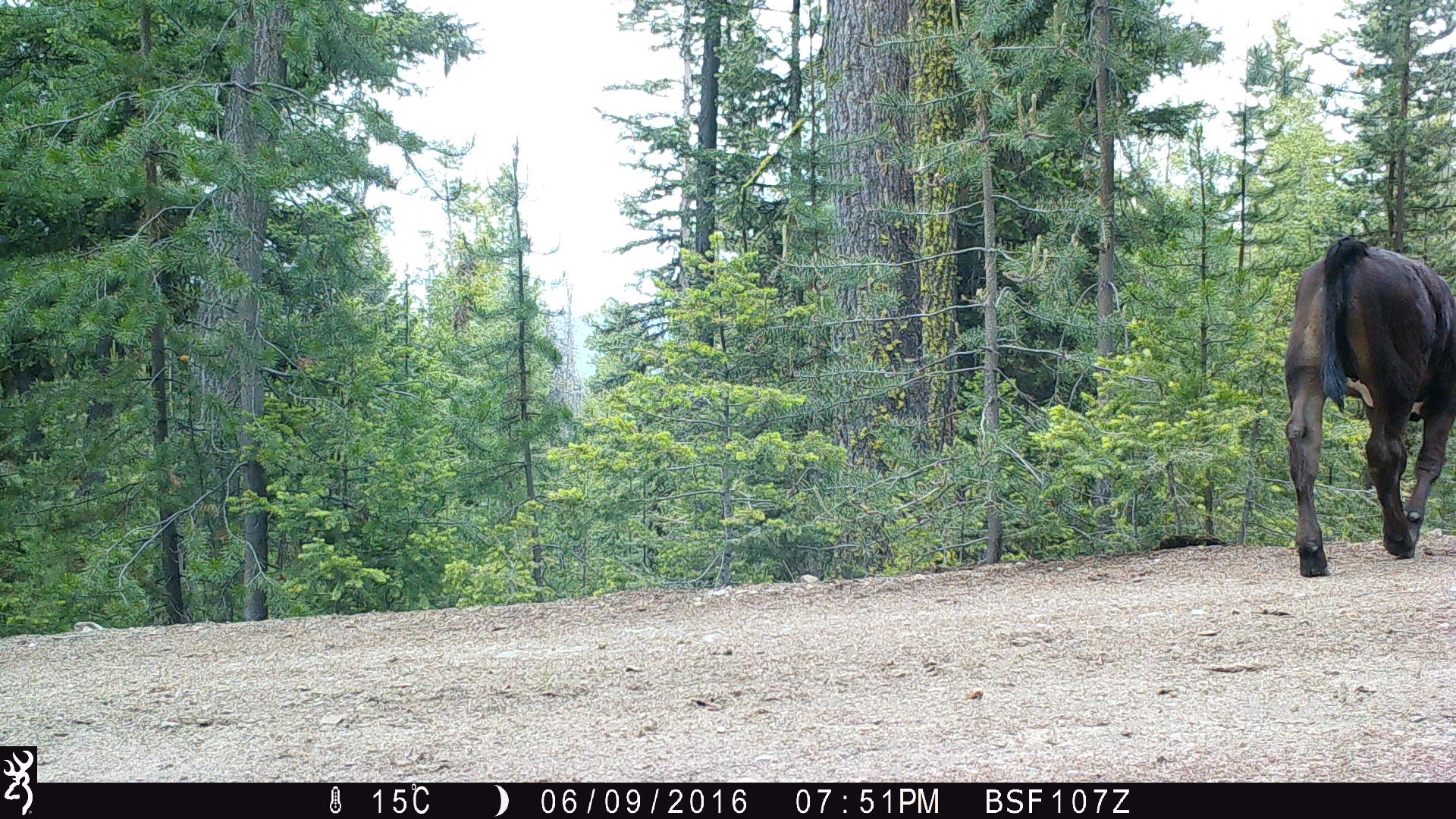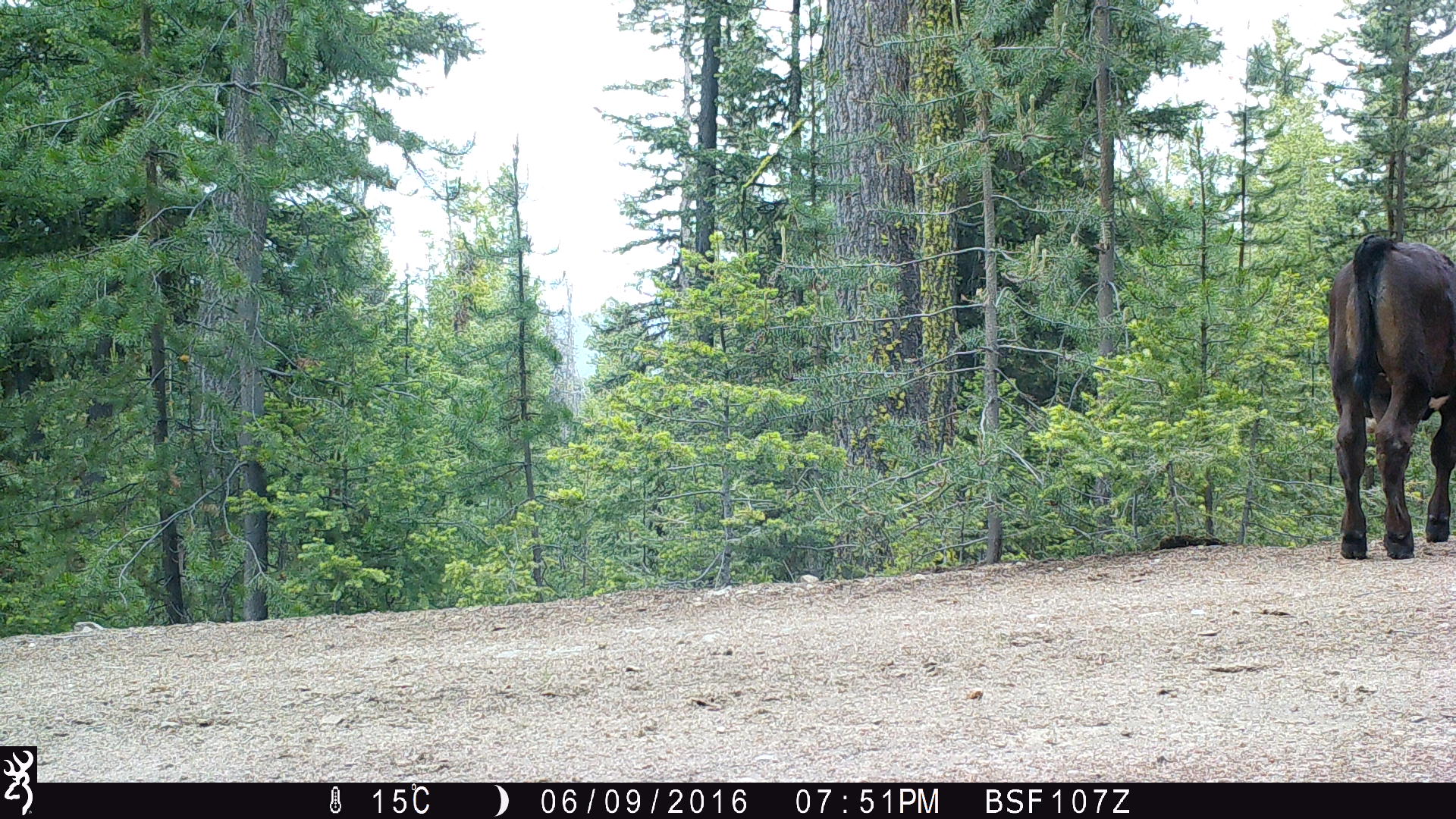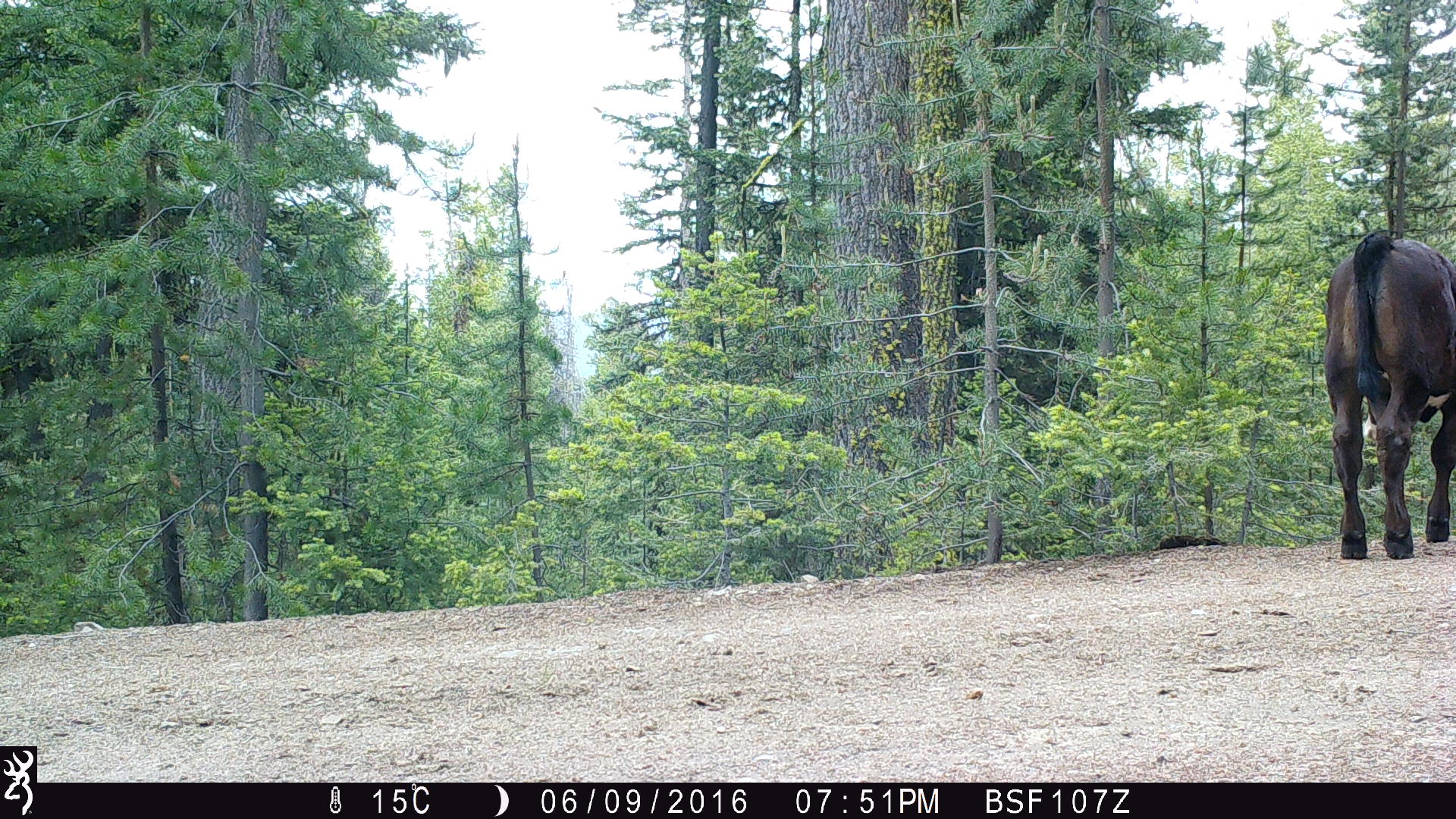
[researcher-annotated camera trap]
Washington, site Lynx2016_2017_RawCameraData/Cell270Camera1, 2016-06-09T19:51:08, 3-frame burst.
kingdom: Animalia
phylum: Chordata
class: Mammalia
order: Artiodactyla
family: Bovidae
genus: Bos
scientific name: Bos taurus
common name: domestic cattle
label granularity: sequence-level